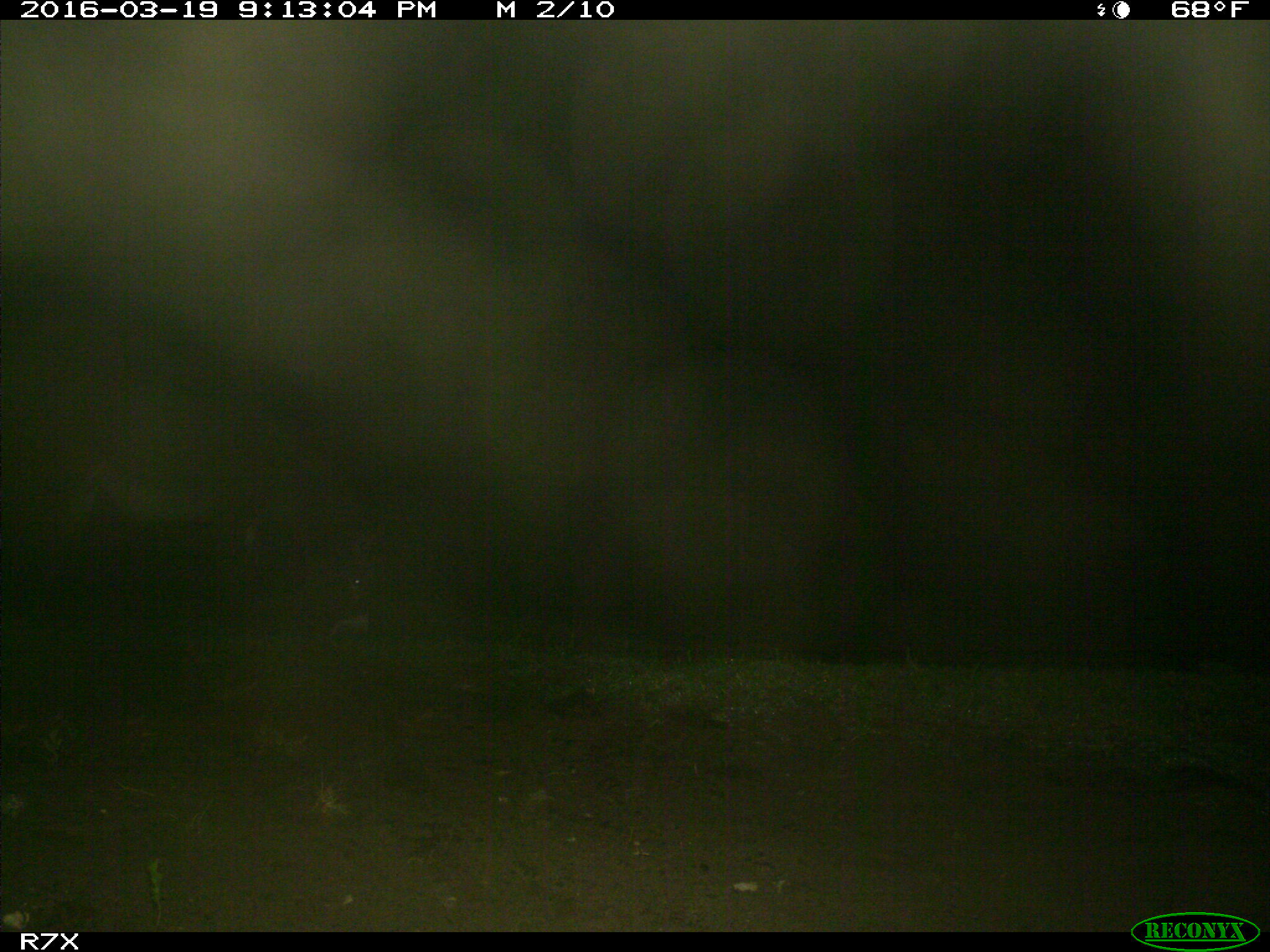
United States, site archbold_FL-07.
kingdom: Animalia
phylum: Chordata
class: Mammalia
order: Perissodactyla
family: Equidae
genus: Equus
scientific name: Equus africanus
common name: african wild ass